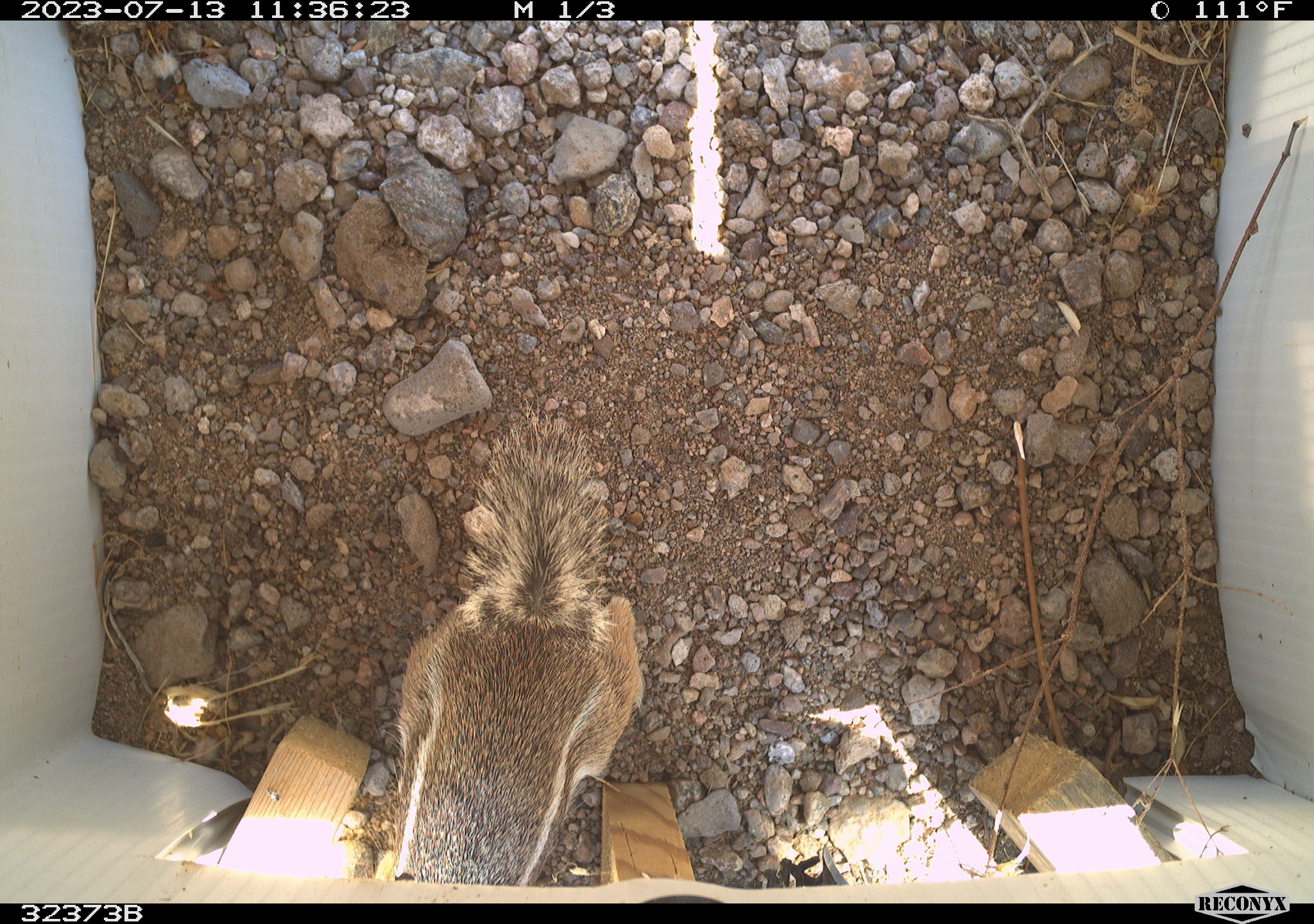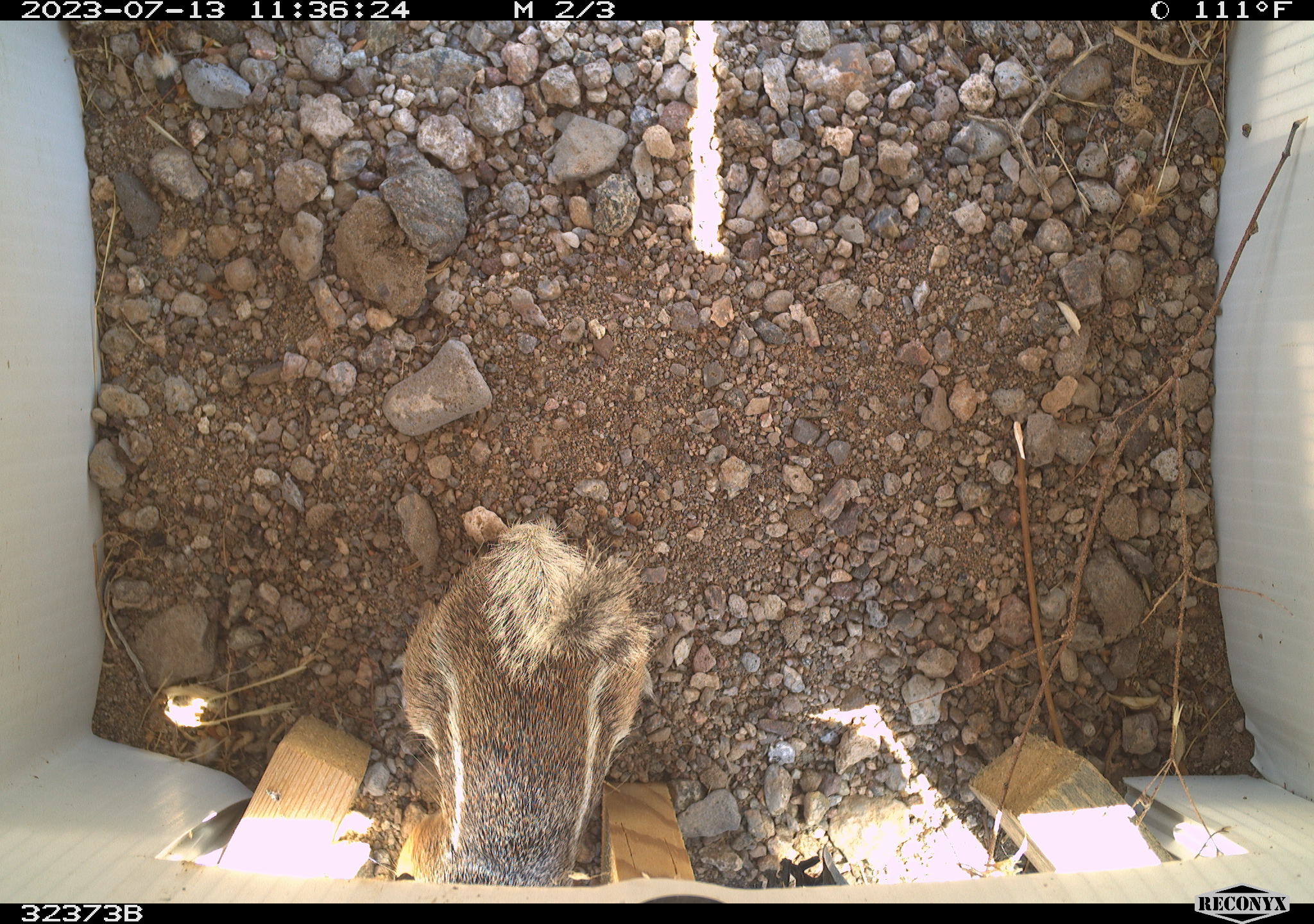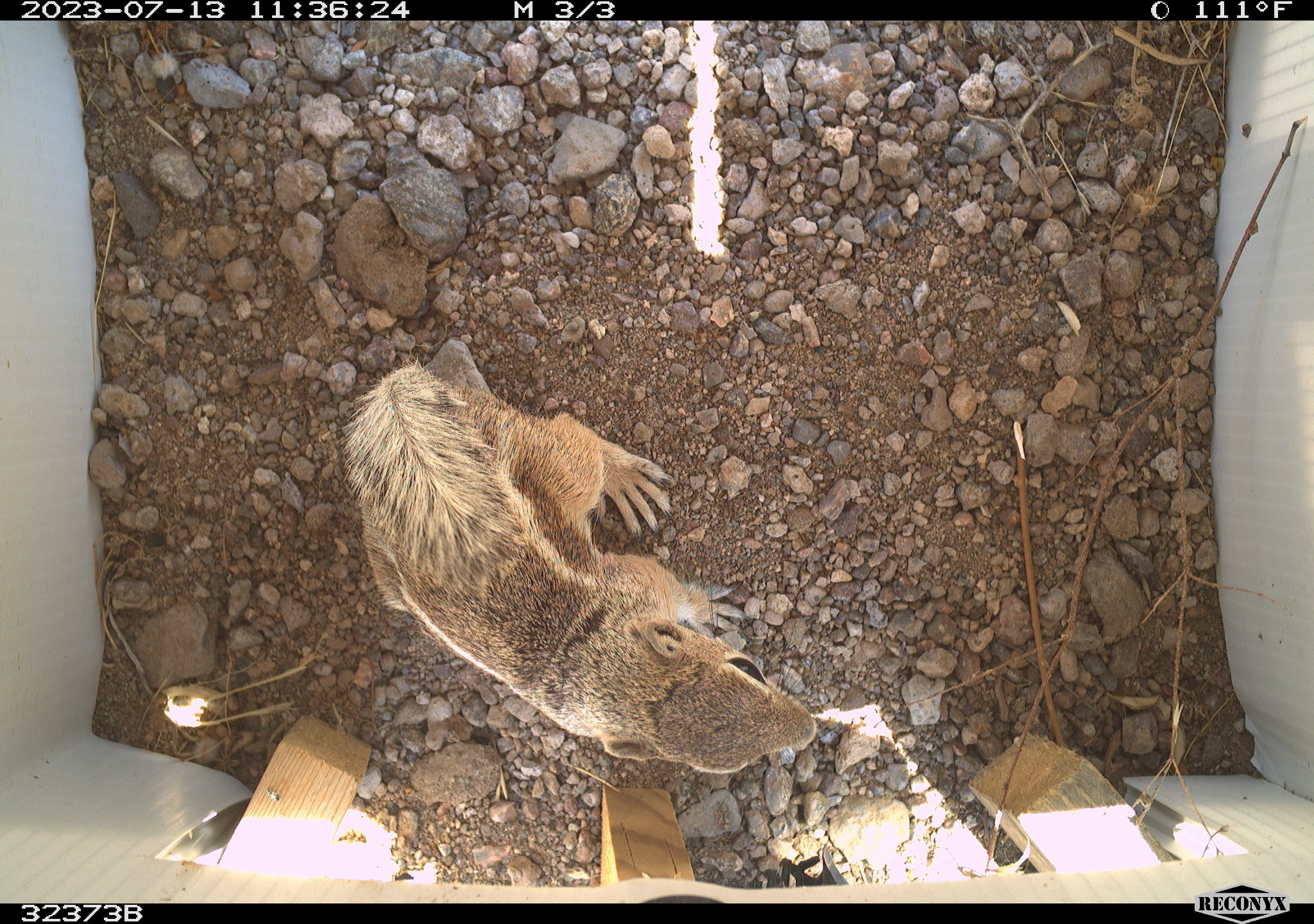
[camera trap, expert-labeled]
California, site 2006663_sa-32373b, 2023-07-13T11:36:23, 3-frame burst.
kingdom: Animalia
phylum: Chordata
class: Mammalia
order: Rodentia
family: Sciuridae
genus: Ammospermophilus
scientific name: Ammospermophilus leucurus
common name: white-tailed antelope squirrel